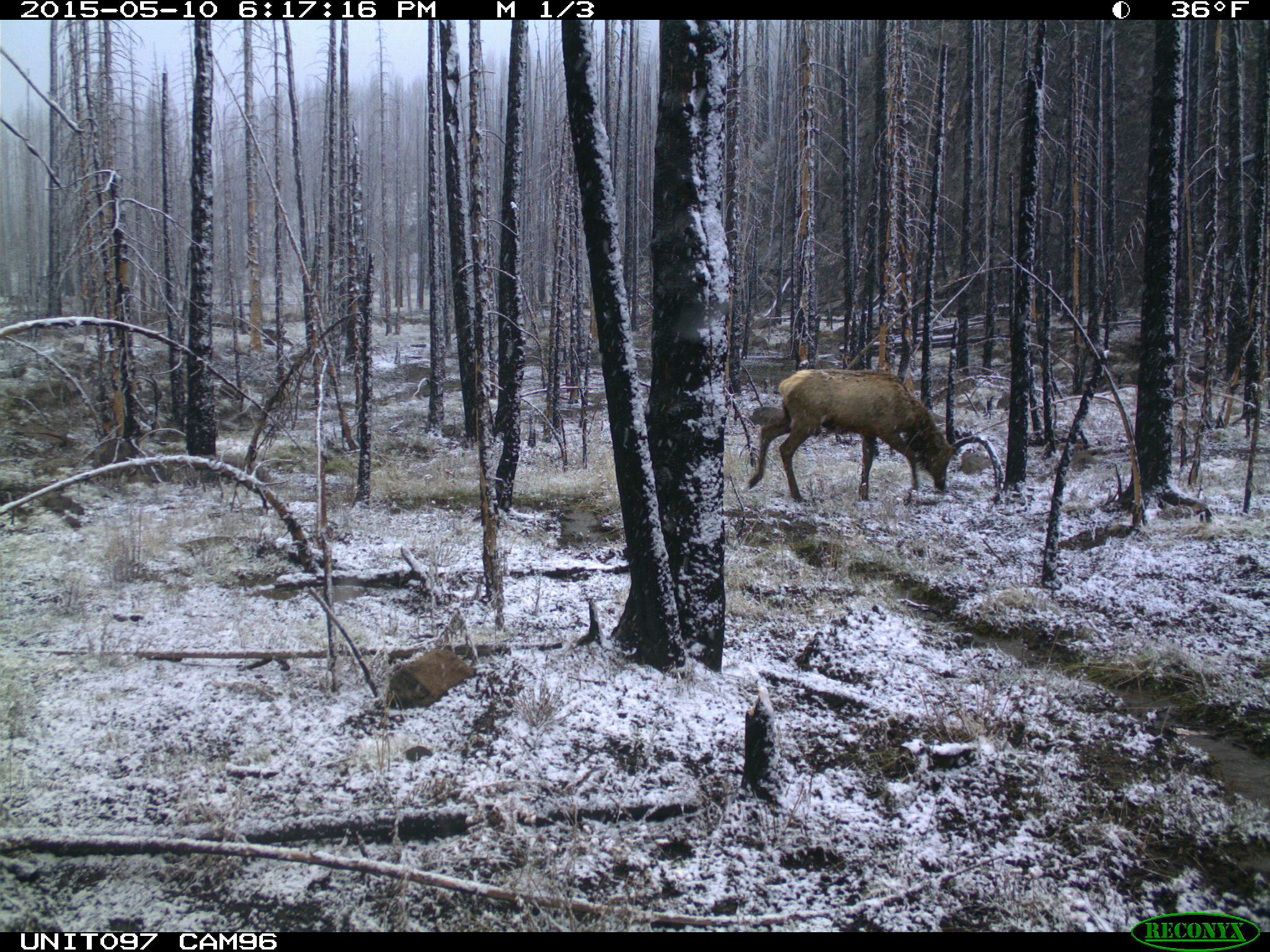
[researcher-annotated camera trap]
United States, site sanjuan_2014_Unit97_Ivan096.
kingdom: Animalia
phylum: Chordata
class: Mammalia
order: Artiodactyla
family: Cervidae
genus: Cervus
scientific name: Cervus elaphus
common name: red deer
Cervus elaphus (red deer).